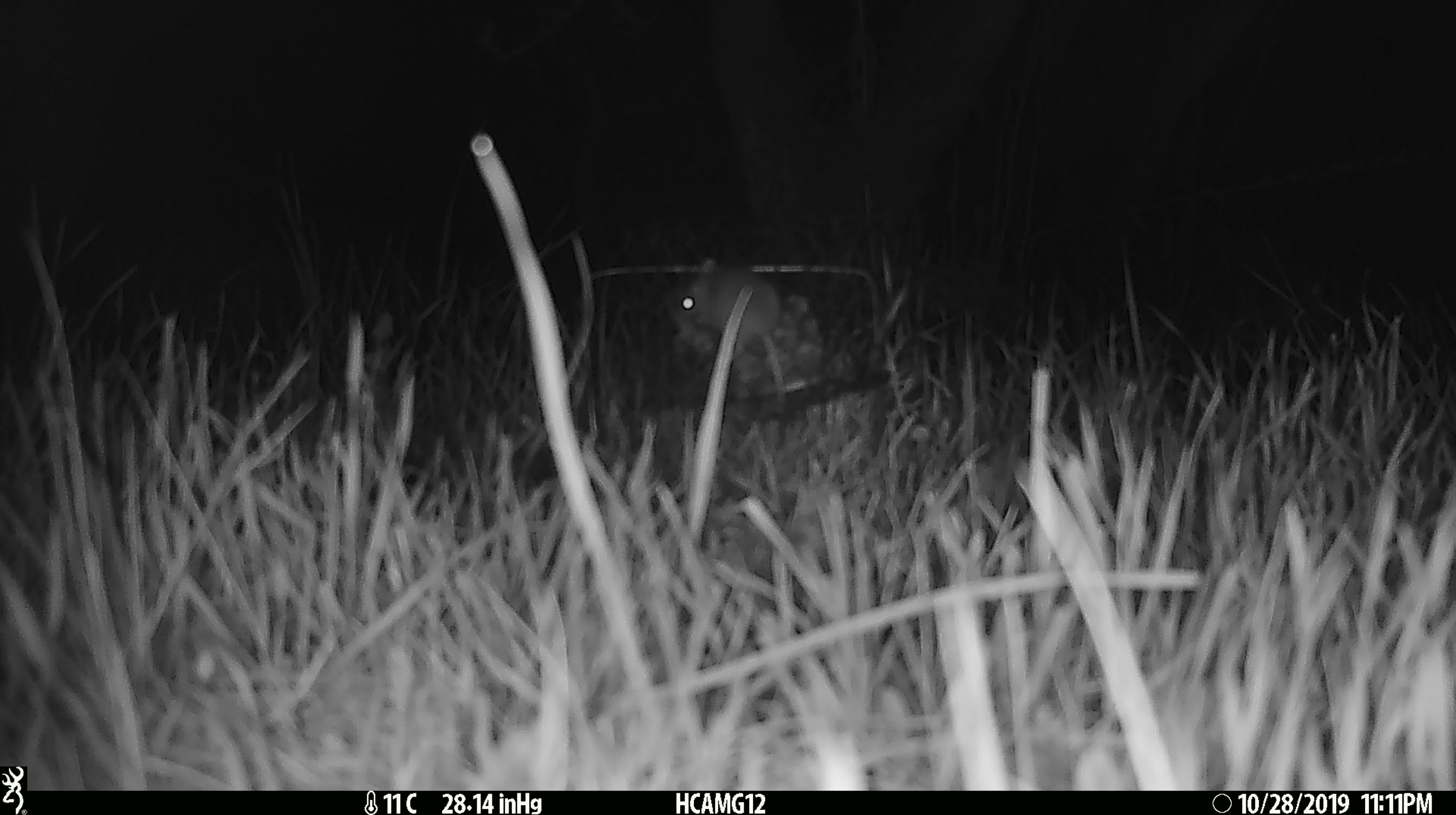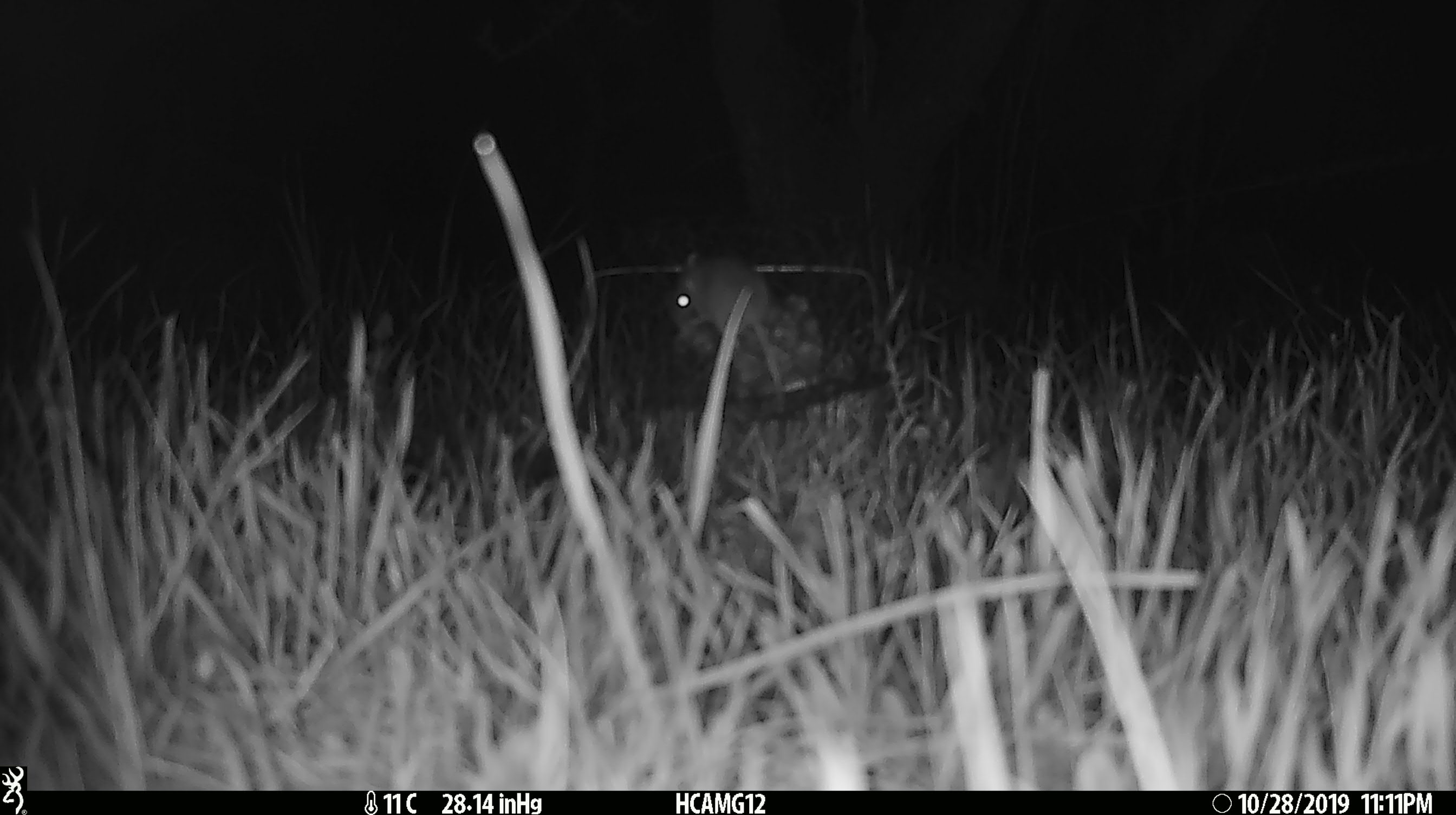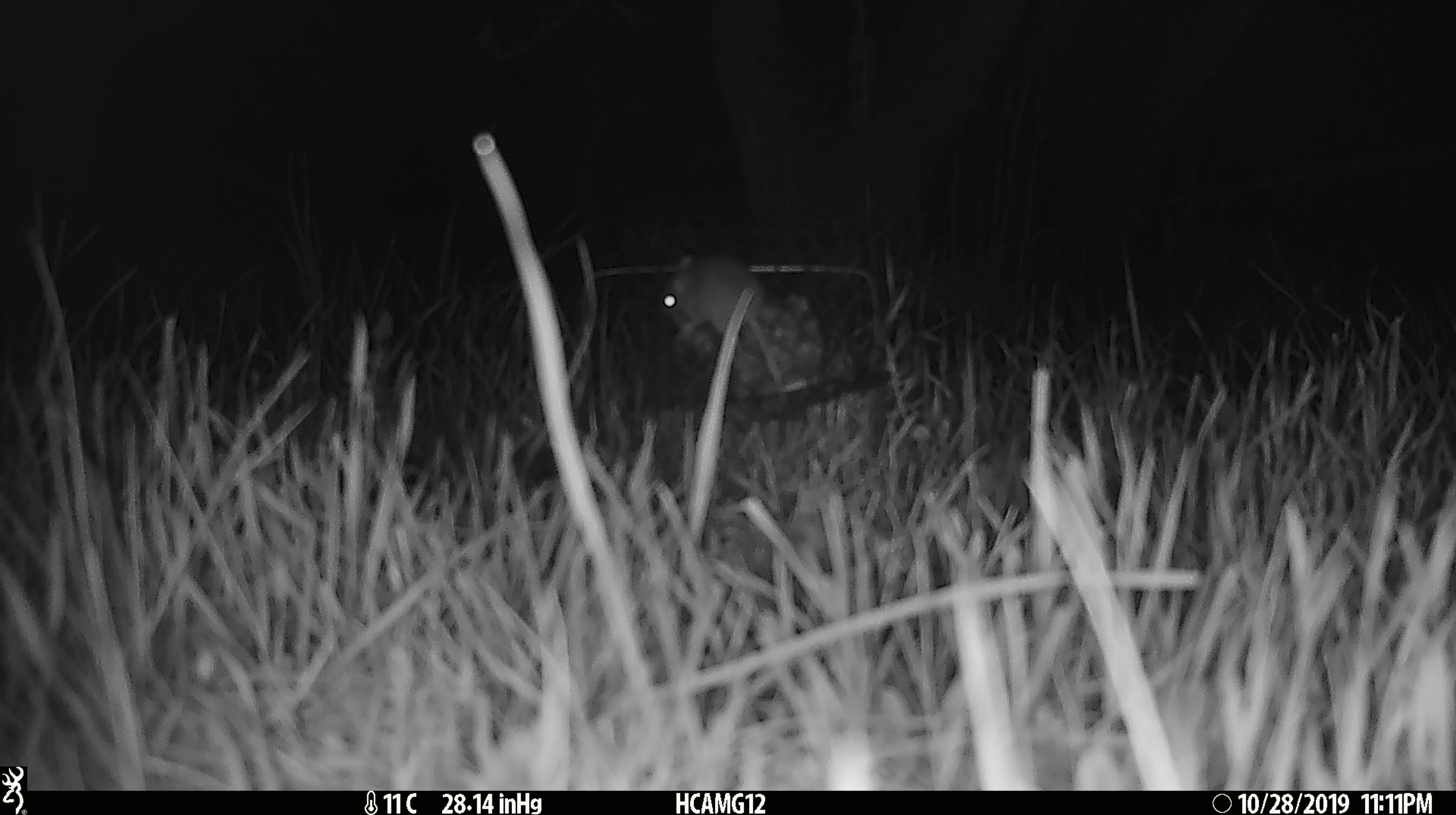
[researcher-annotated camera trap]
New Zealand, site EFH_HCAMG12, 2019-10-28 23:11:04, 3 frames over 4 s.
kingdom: Animalia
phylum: Chordata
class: Mammalia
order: Rodentia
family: Muridae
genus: Mus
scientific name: Mus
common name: mouse